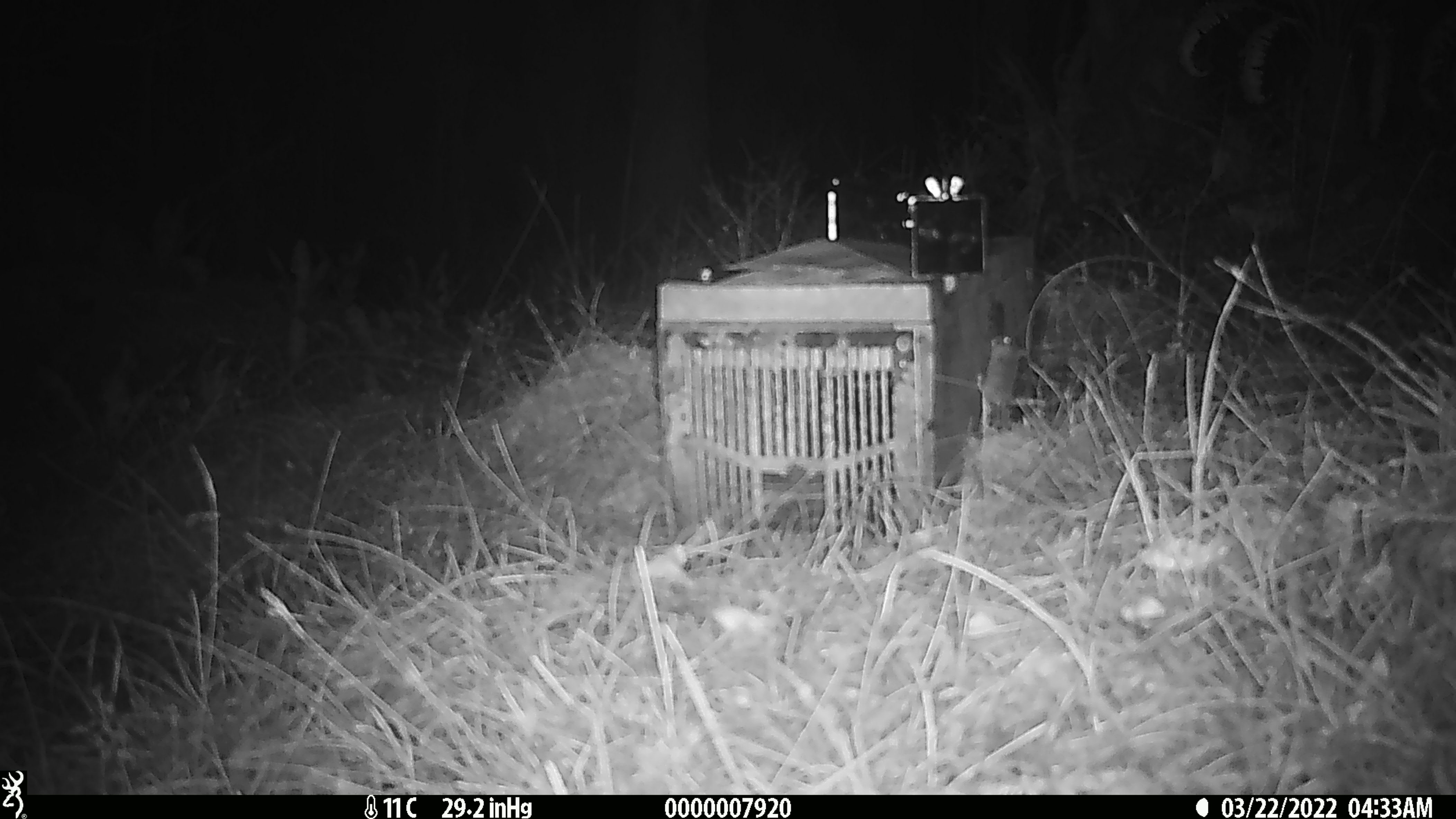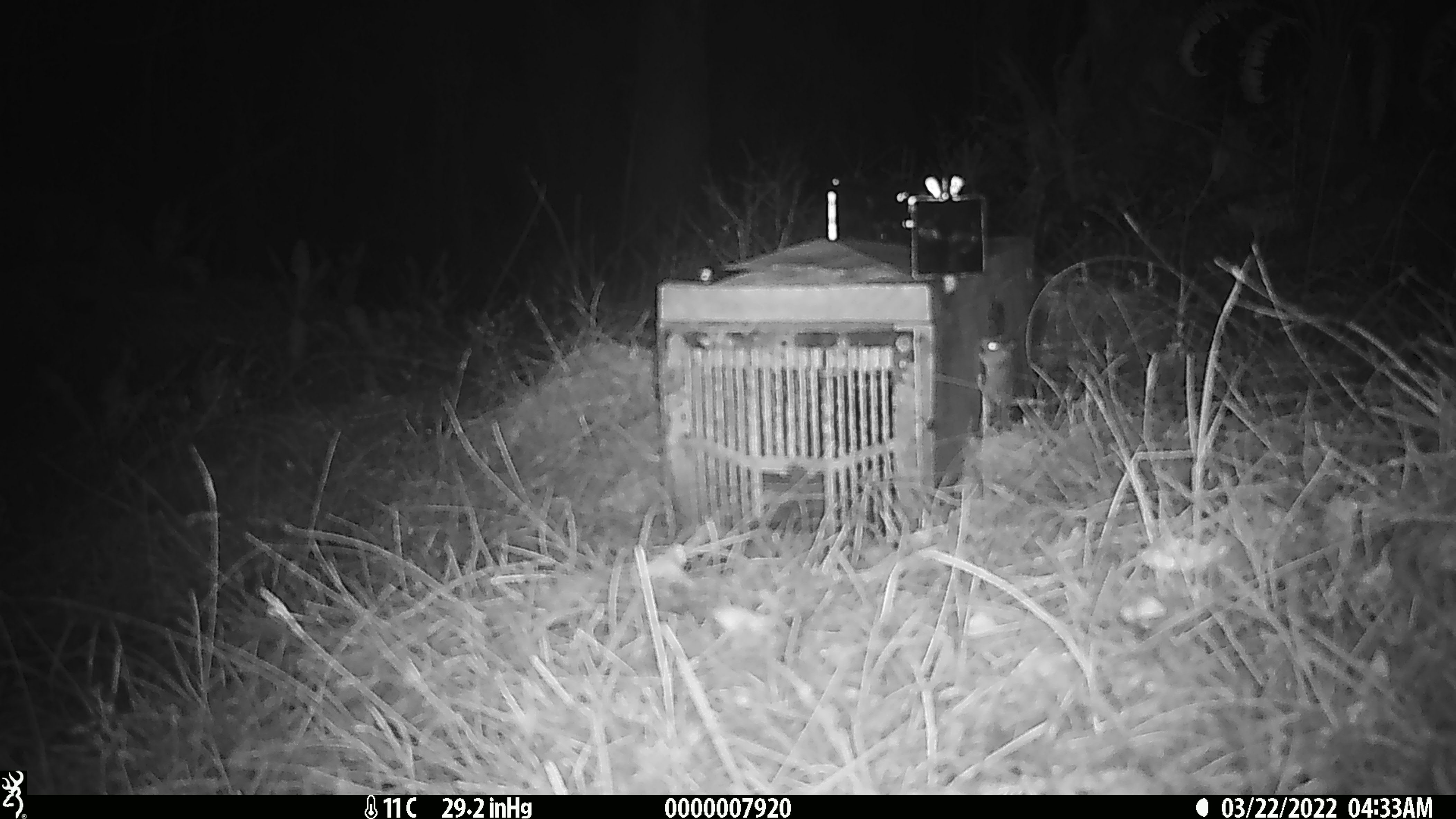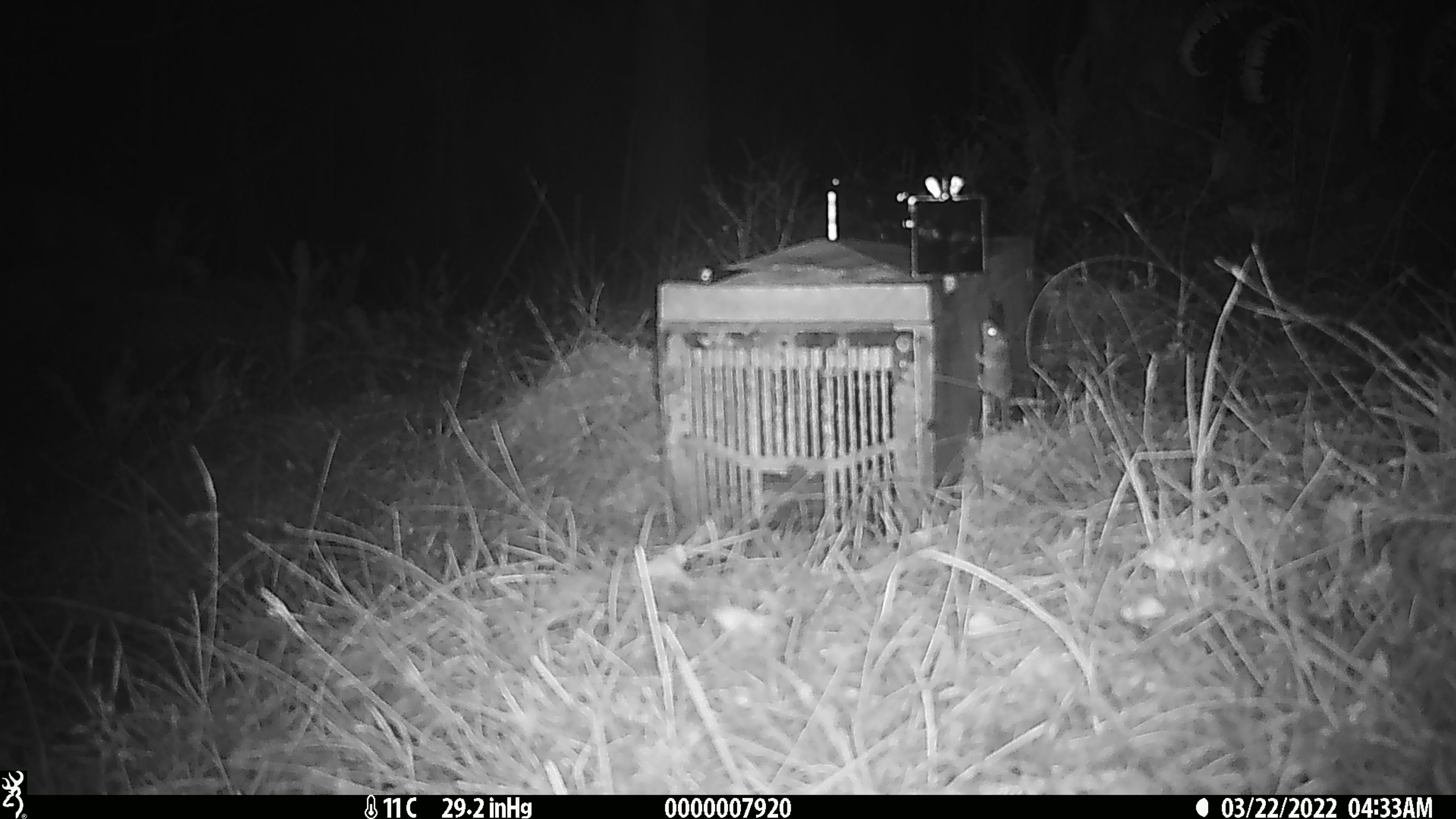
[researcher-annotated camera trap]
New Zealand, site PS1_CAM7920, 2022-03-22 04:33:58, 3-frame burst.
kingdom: Animalia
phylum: Chordata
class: Mammalia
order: Rodentia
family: Muridae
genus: Mus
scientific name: Mus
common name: mouse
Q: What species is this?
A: Mouse (Mus).